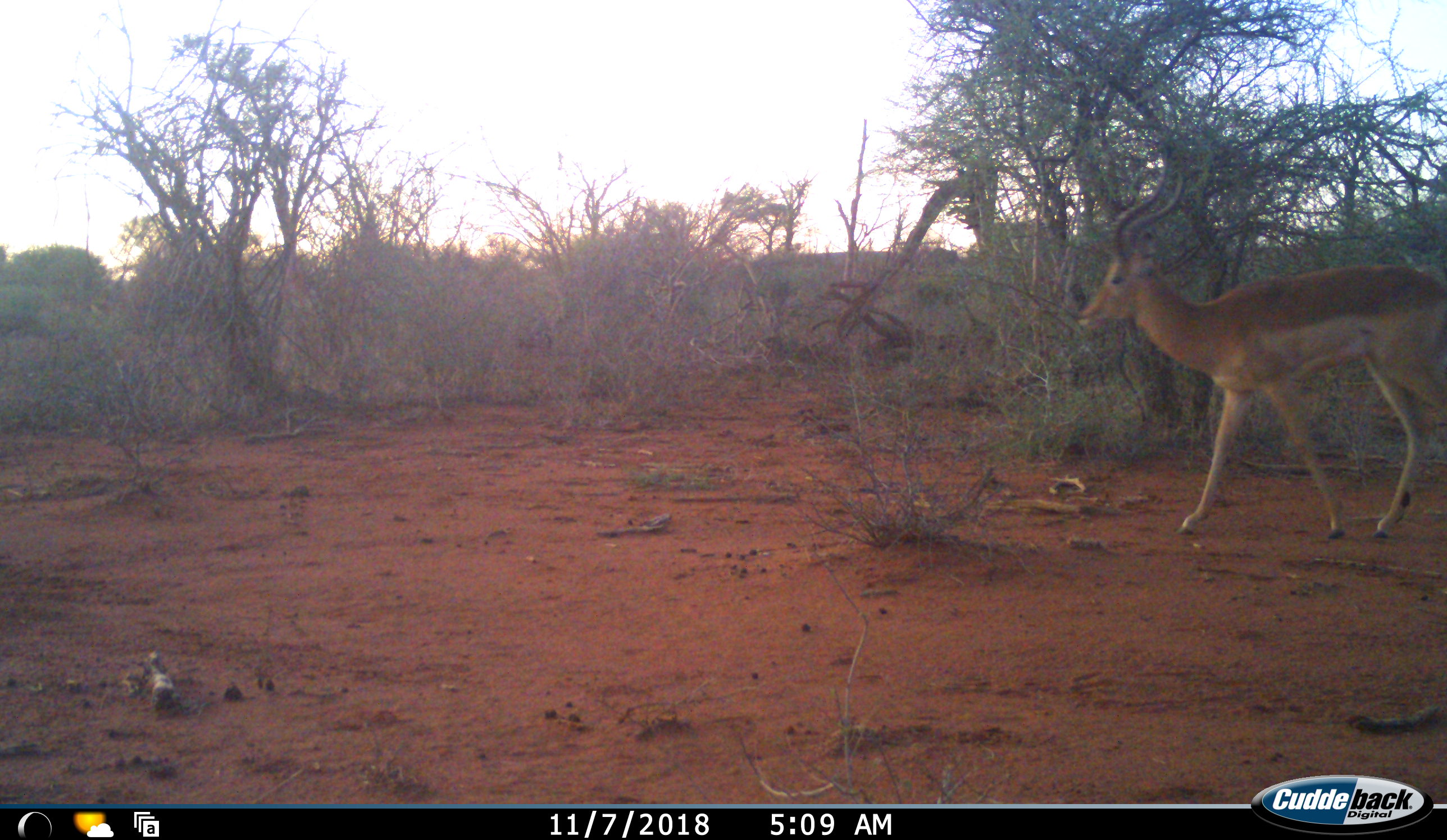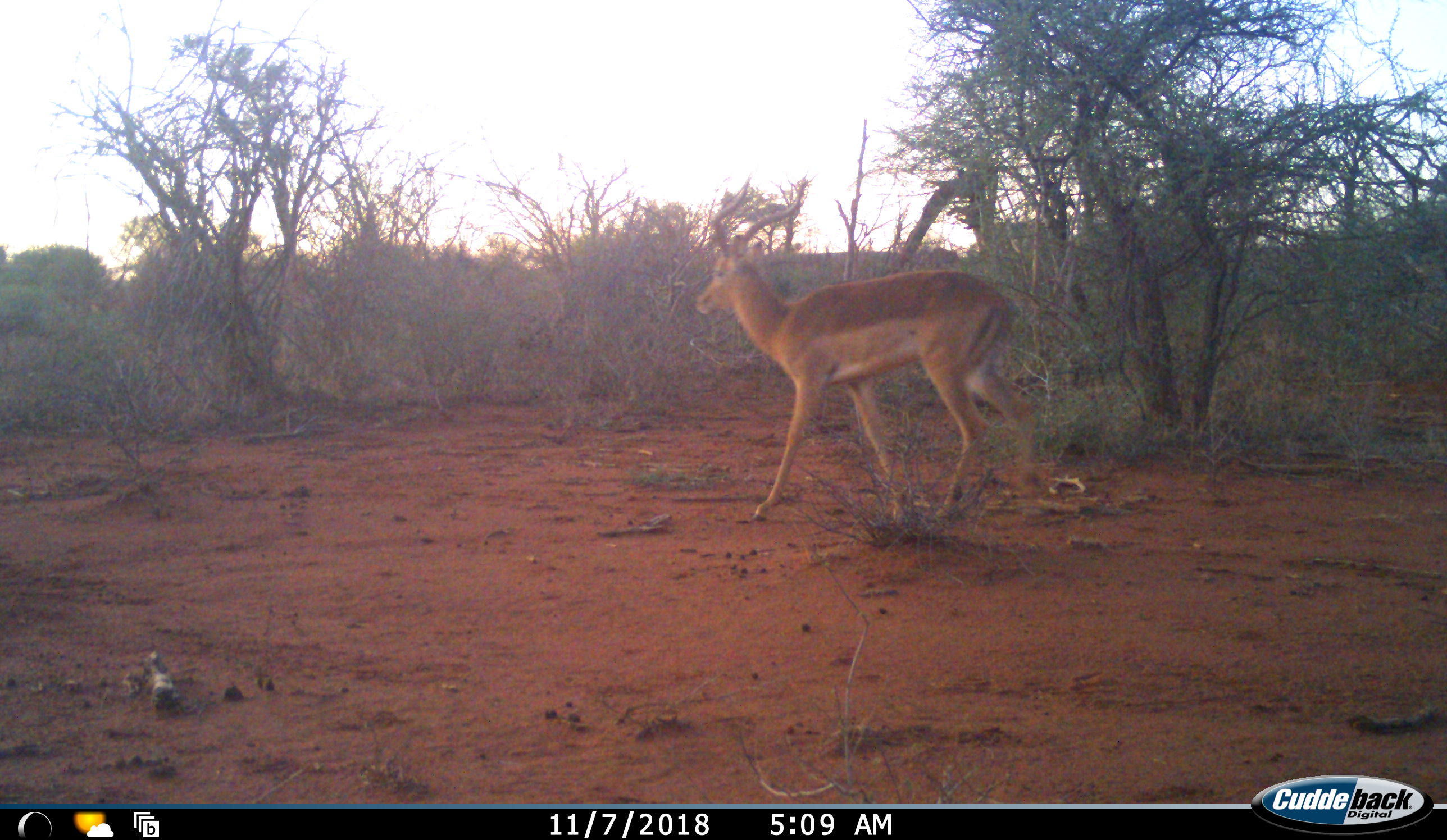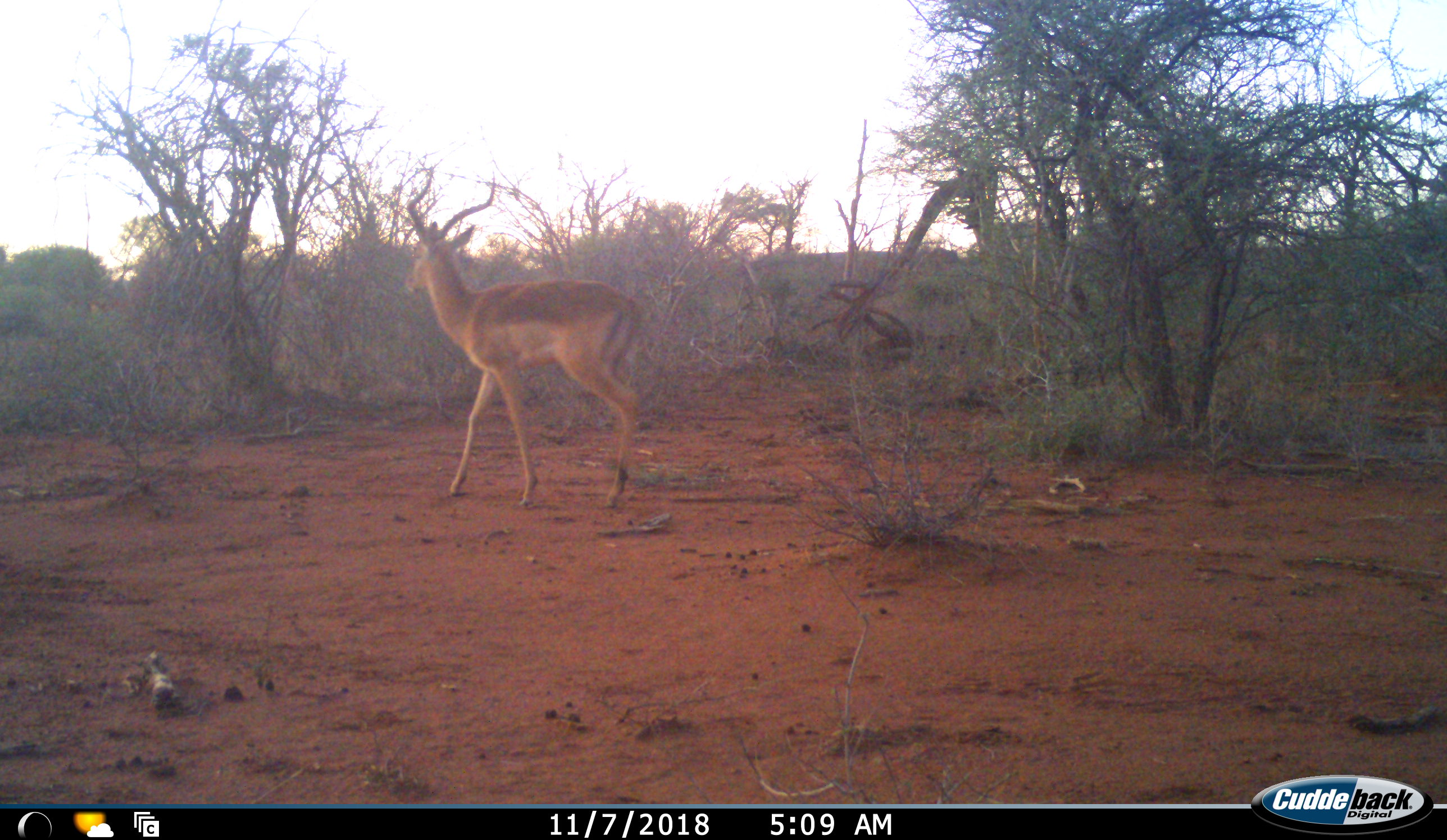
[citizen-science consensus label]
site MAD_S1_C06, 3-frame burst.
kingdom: Animalia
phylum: Chordata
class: Mammalia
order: Artiodactyla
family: Bovidae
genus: Aepyceros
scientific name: Aepyceros melampus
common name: impala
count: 1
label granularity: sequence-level